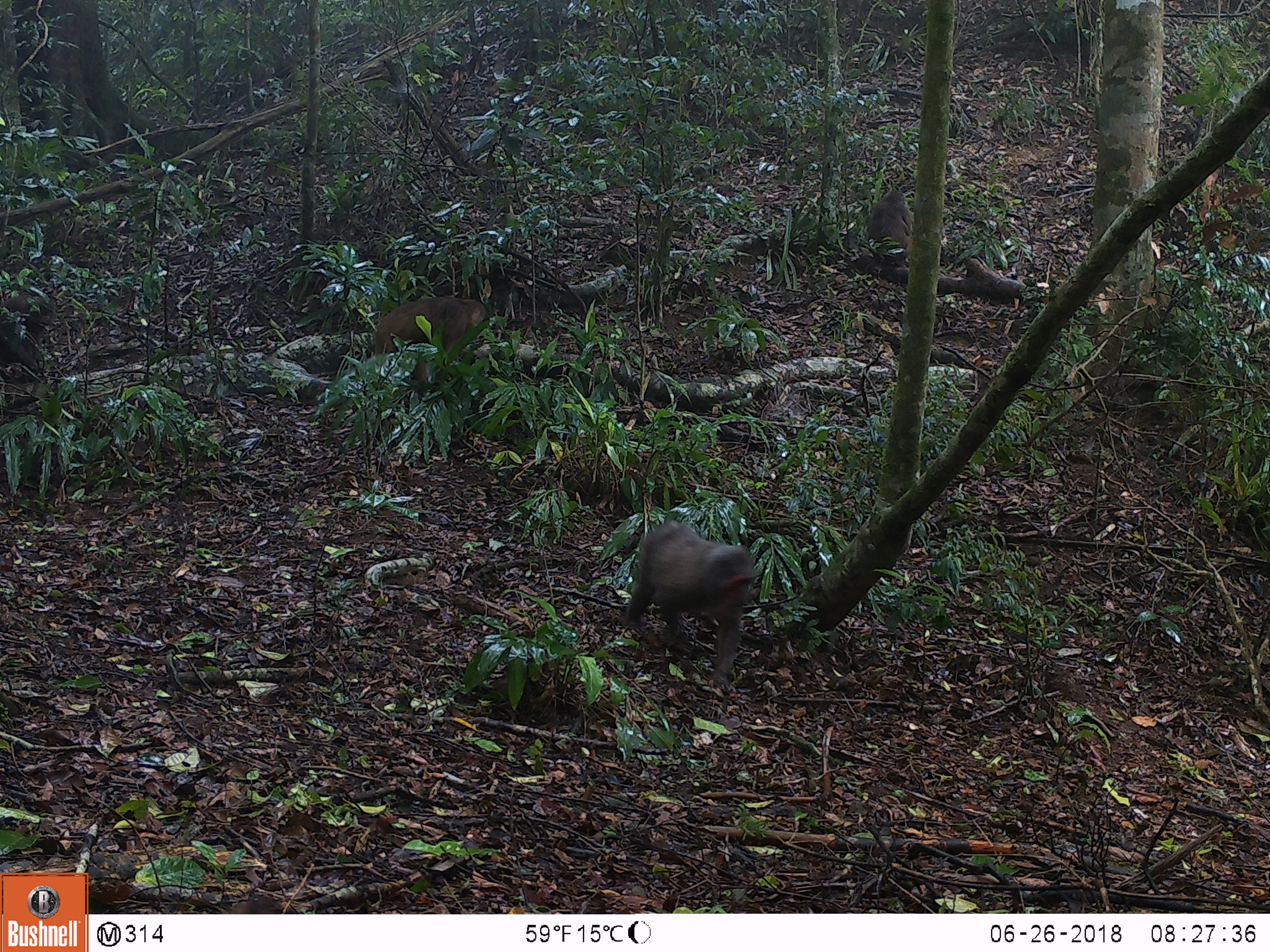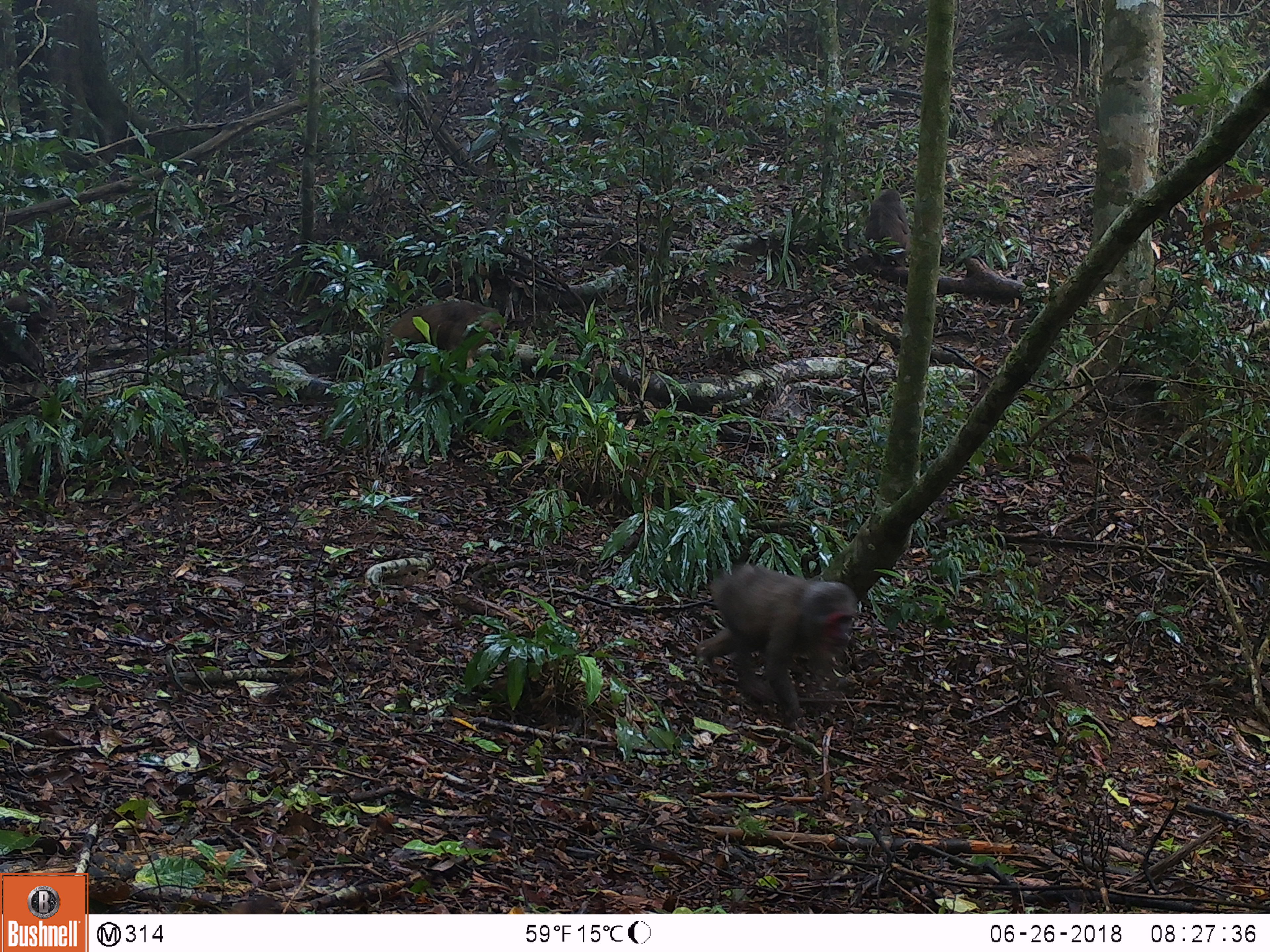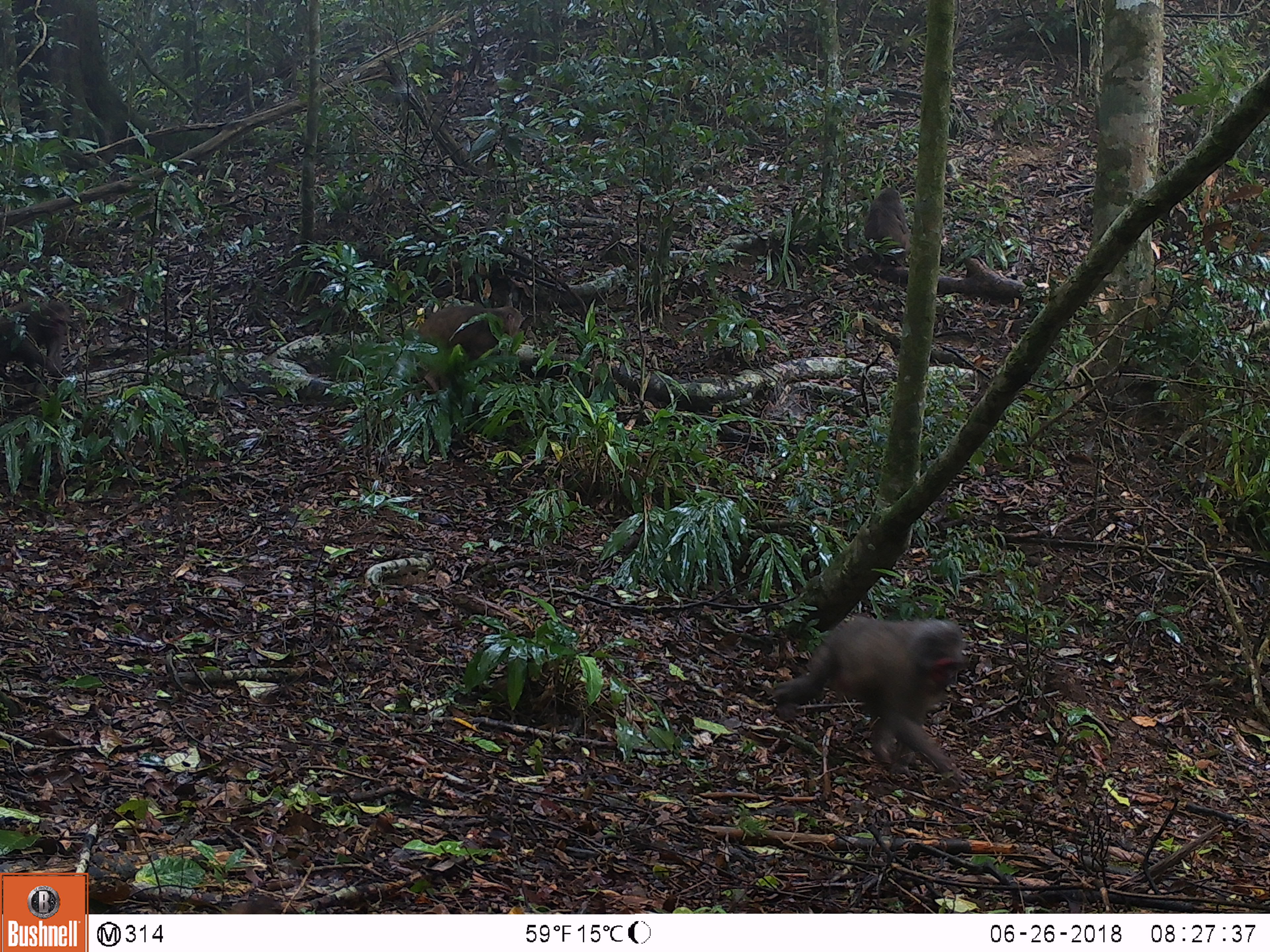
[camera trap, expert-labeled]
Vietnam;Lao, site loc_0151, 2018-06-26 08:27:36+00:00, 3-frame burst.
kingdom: Animalia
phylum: Chordata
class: Mammalia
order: Primates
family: Cercopithecidae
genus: Macaca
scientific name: Macaca arctoides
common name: stump-tailed macaque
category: stump tailed macaque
Stump tailed macaque (stump-tailed macaque) (Macaca arctoides). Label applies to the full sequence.